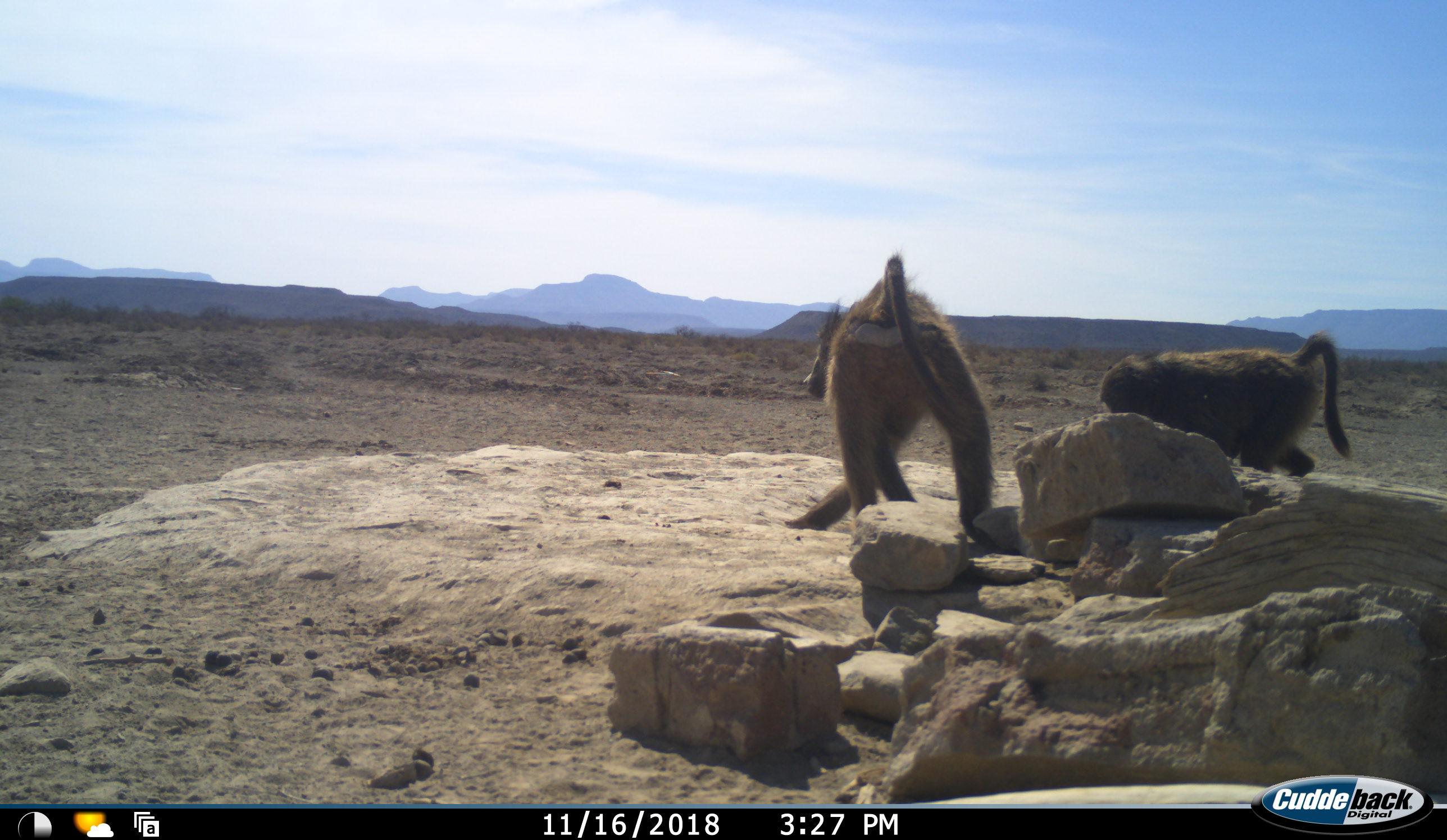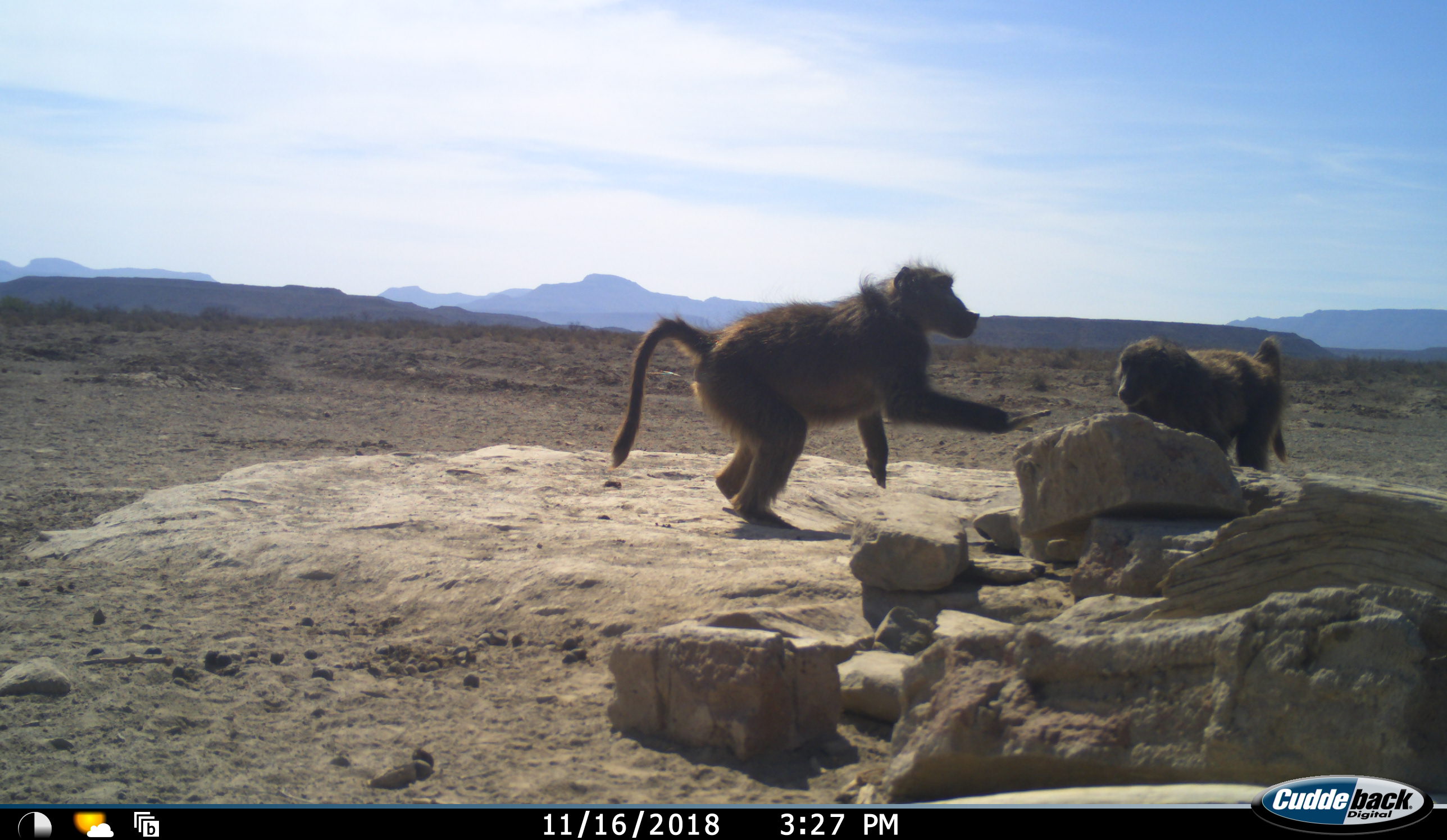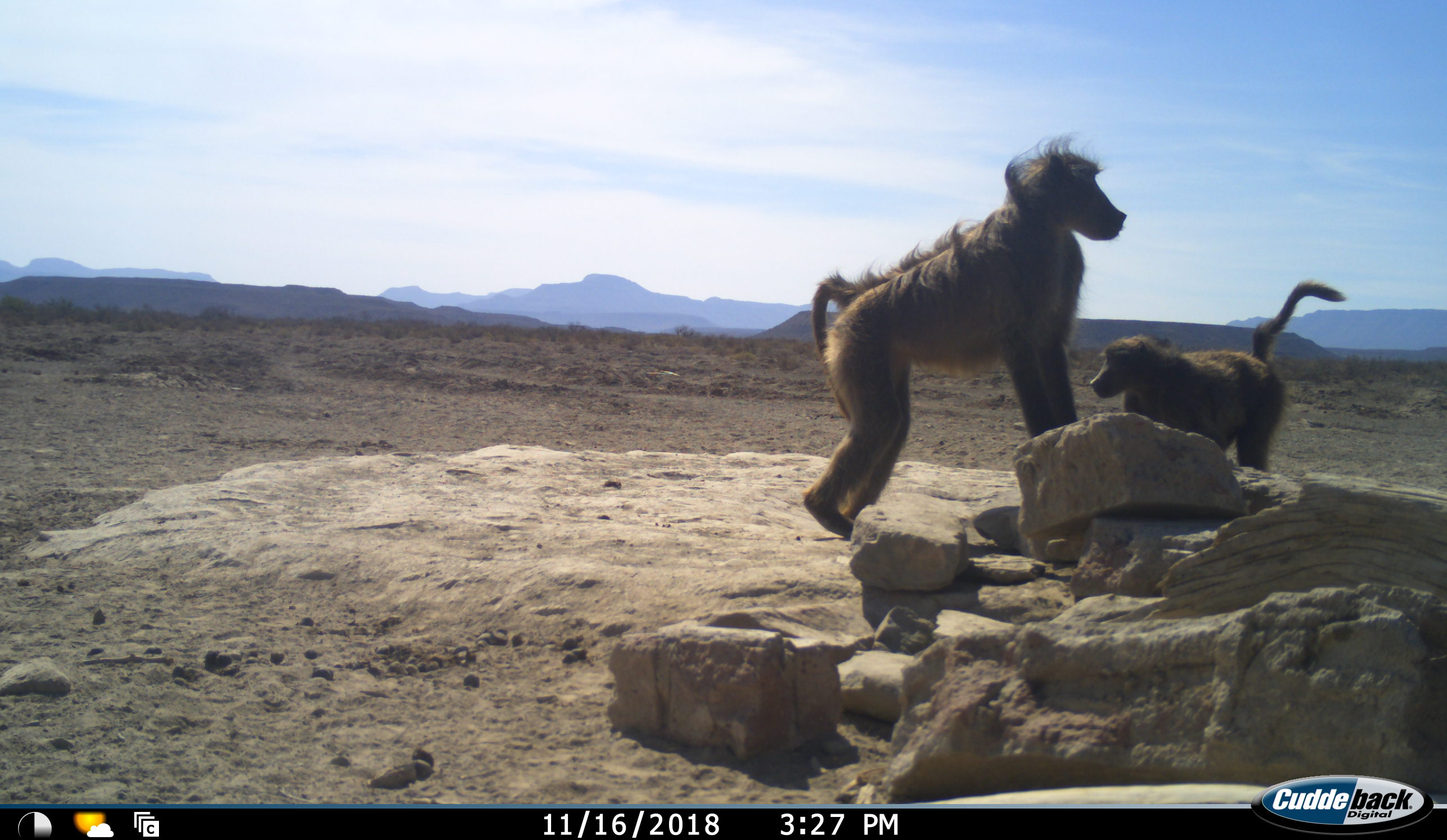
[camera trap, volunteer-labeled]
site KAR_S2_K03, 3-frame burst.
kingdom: Animalia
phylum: Chordata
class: Mammalia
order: Primates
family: Cercopithecidae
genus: Papio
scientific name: Papio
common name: baboon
Baboon (Papio), count 2. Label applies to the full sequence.